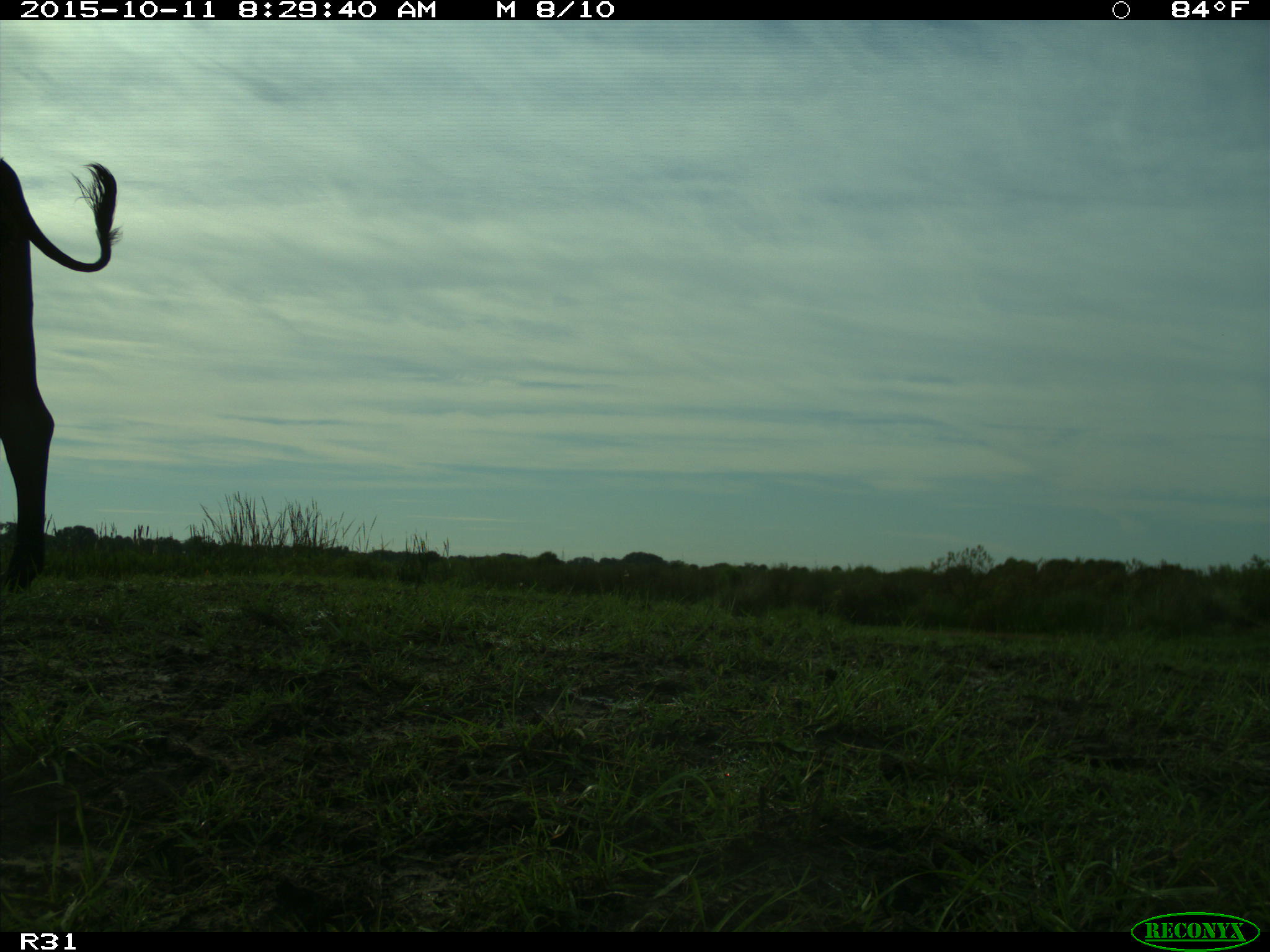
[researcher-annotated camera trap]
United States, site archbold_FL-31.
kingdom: Animalia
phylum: Chordata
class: Mammalia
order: Artiodactyla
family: Bovidae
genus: Bos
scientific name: Bos taurus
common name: domestic cow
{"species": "Bos taurus (domestic cow)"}